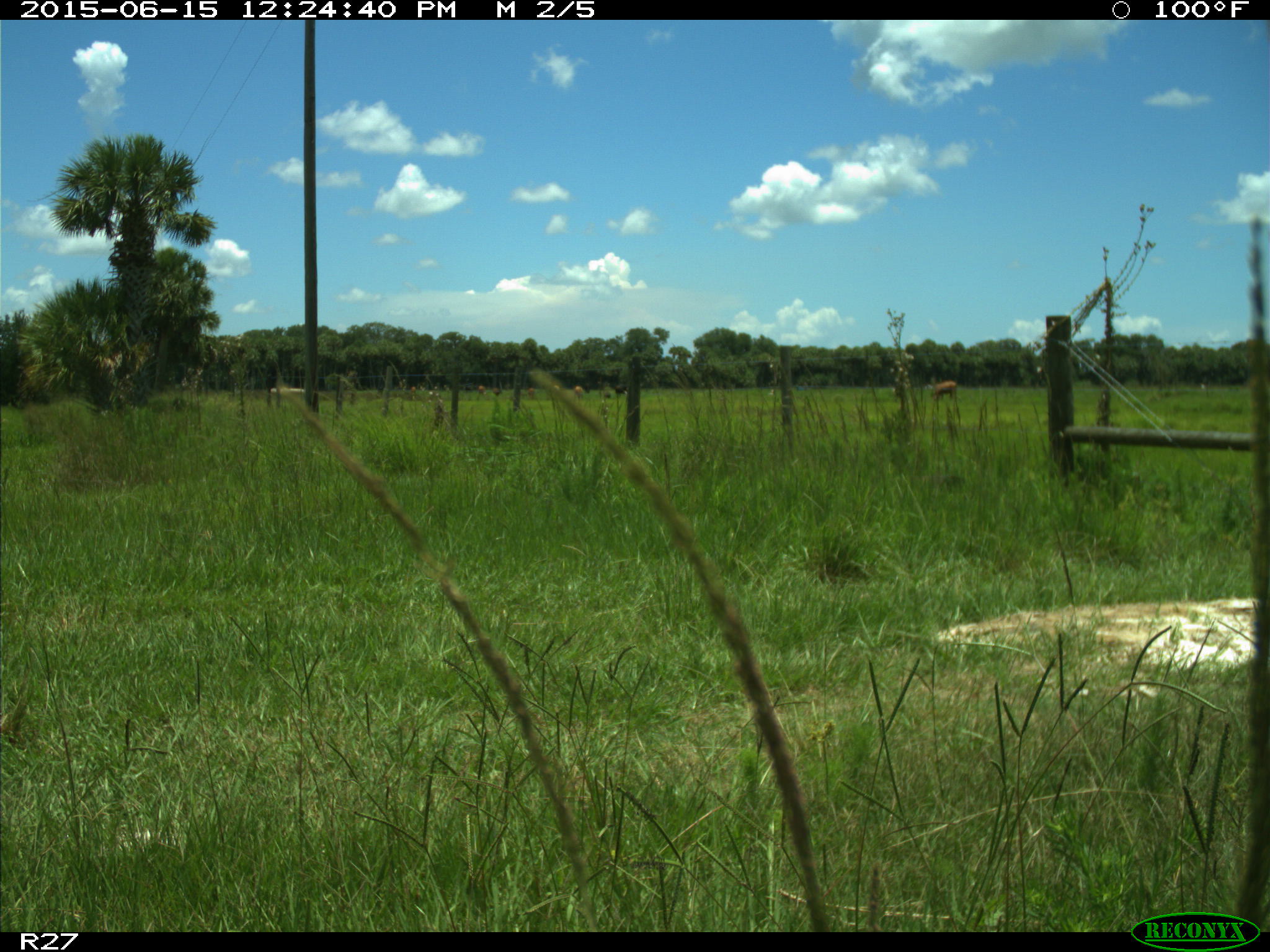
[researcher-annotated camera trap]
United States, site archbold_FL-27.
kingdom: Animalia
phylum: Chordata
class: Mammalia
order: Artiodactyla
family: Bovidae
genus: Bos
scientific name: Bos taurus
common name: domestic cow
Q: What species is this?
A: Bos taurus (domestic cow).